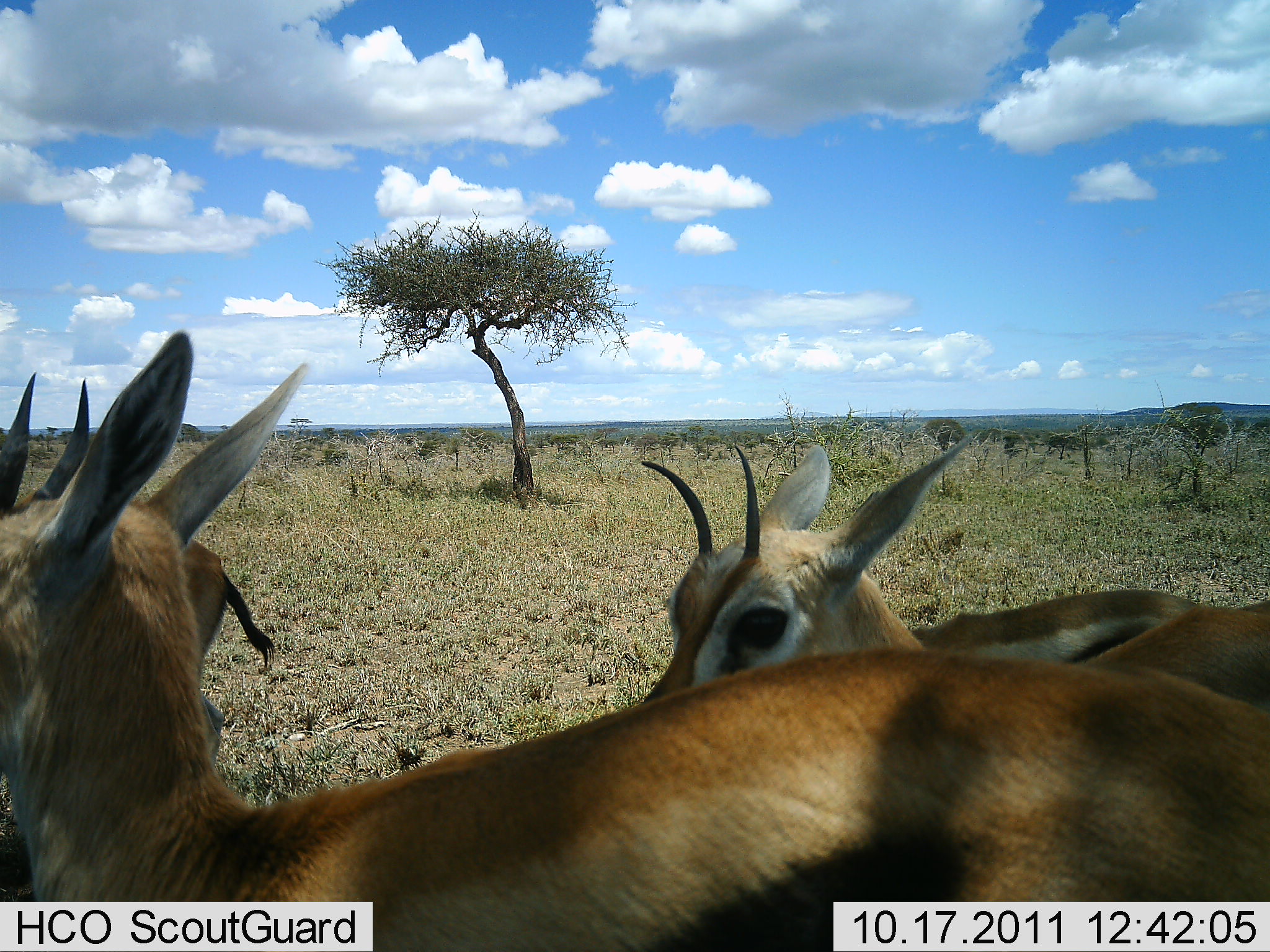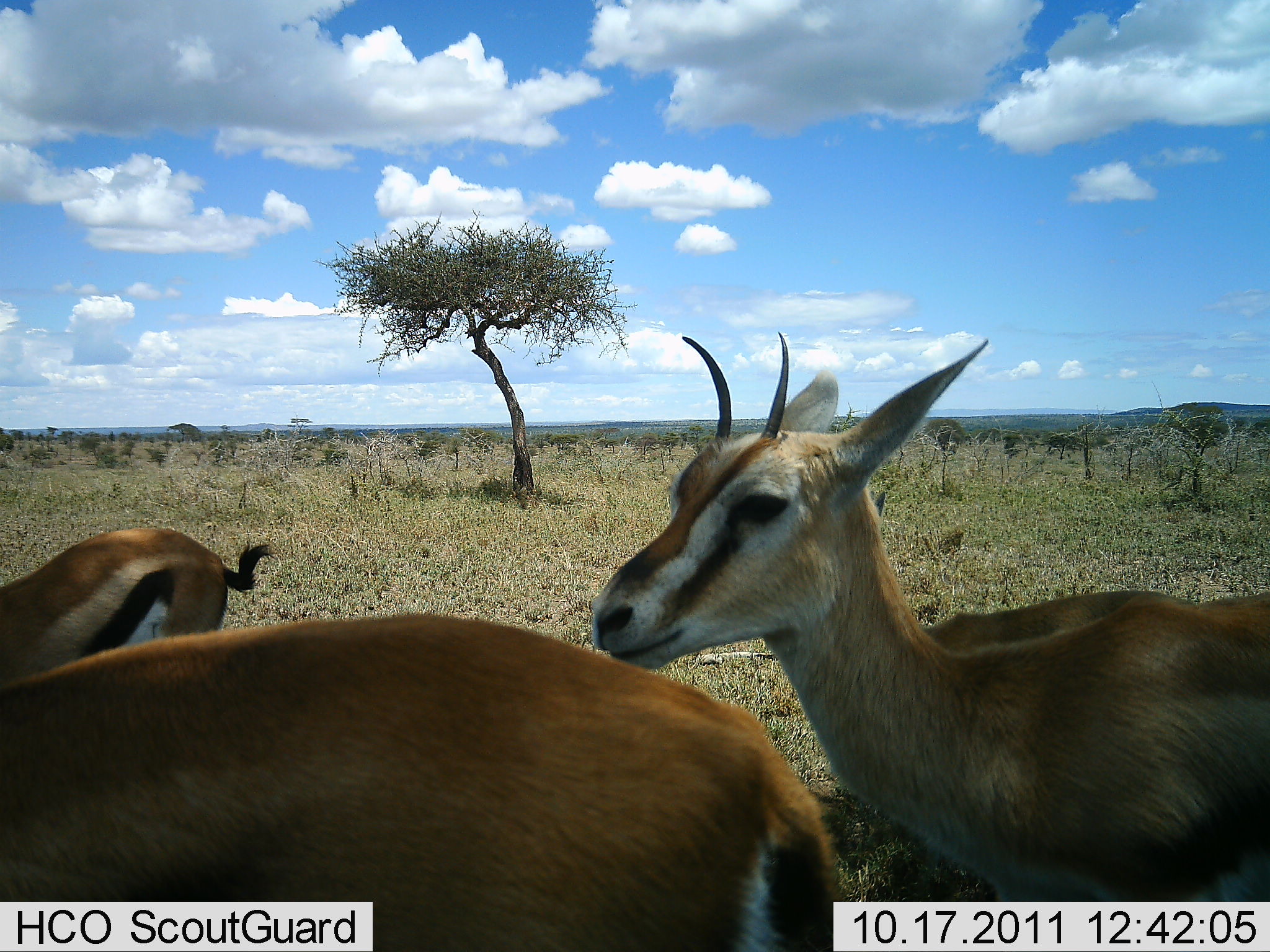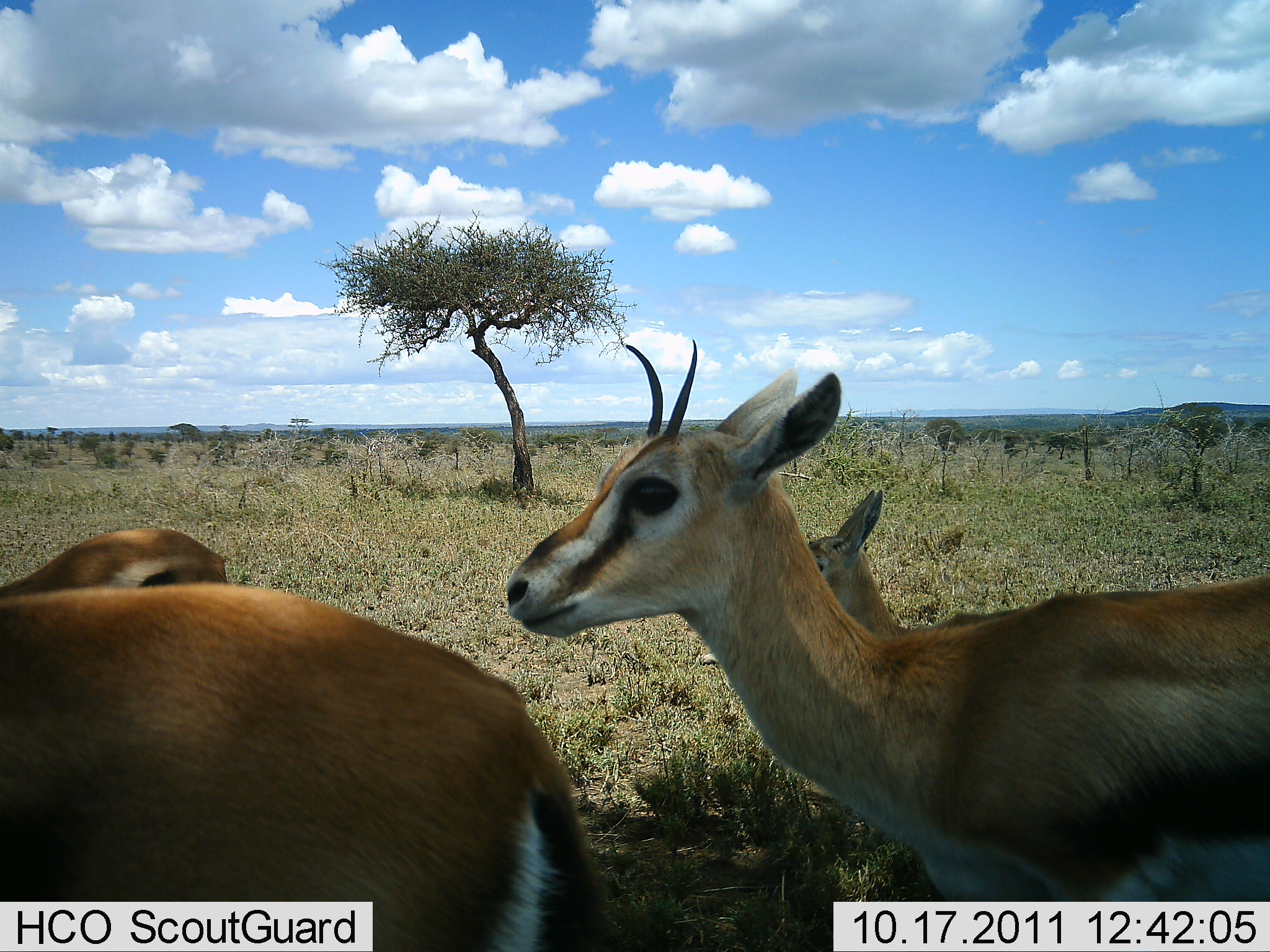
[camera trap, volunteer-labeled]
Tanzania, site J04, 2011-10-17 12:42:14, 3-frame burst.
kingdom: Animalia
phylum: Chordata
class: Mammalia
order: Artiodactyla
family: Bovidae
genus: Eudorcas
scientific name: Eudorcas thomsonii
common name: thomson's gazelle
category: gazellethomsons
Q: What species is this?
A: Gazellethomsons (thomson's gazelle) (Eudorcas thomsonii).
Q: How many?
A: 4.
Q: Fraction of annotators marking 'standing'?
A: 42%.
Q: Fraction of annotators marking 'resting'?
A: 0%.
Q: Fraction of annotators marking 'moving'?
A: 58%.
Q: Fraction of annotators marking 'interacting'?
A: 0%.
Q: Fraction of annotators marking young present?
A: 25%.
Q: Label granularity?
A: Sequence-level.